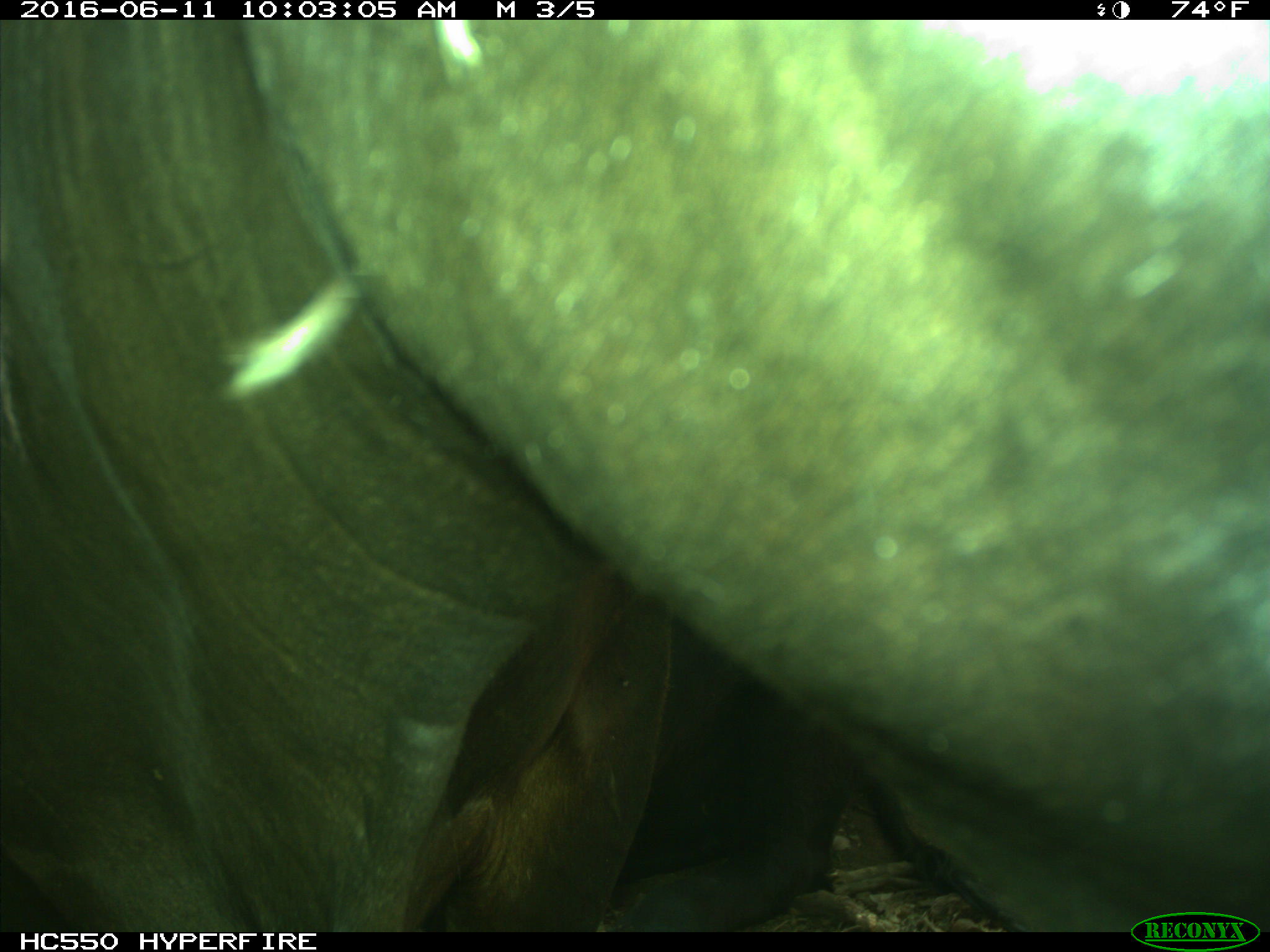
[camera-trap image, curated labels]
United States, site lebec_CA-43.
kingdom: Animalia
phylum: Chordata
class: Mammalia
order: Artiodactyla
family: Bovidae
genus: Bos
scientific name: Bos taurus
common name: domestic cow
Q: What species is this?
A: Bos taurus (domestic cow).